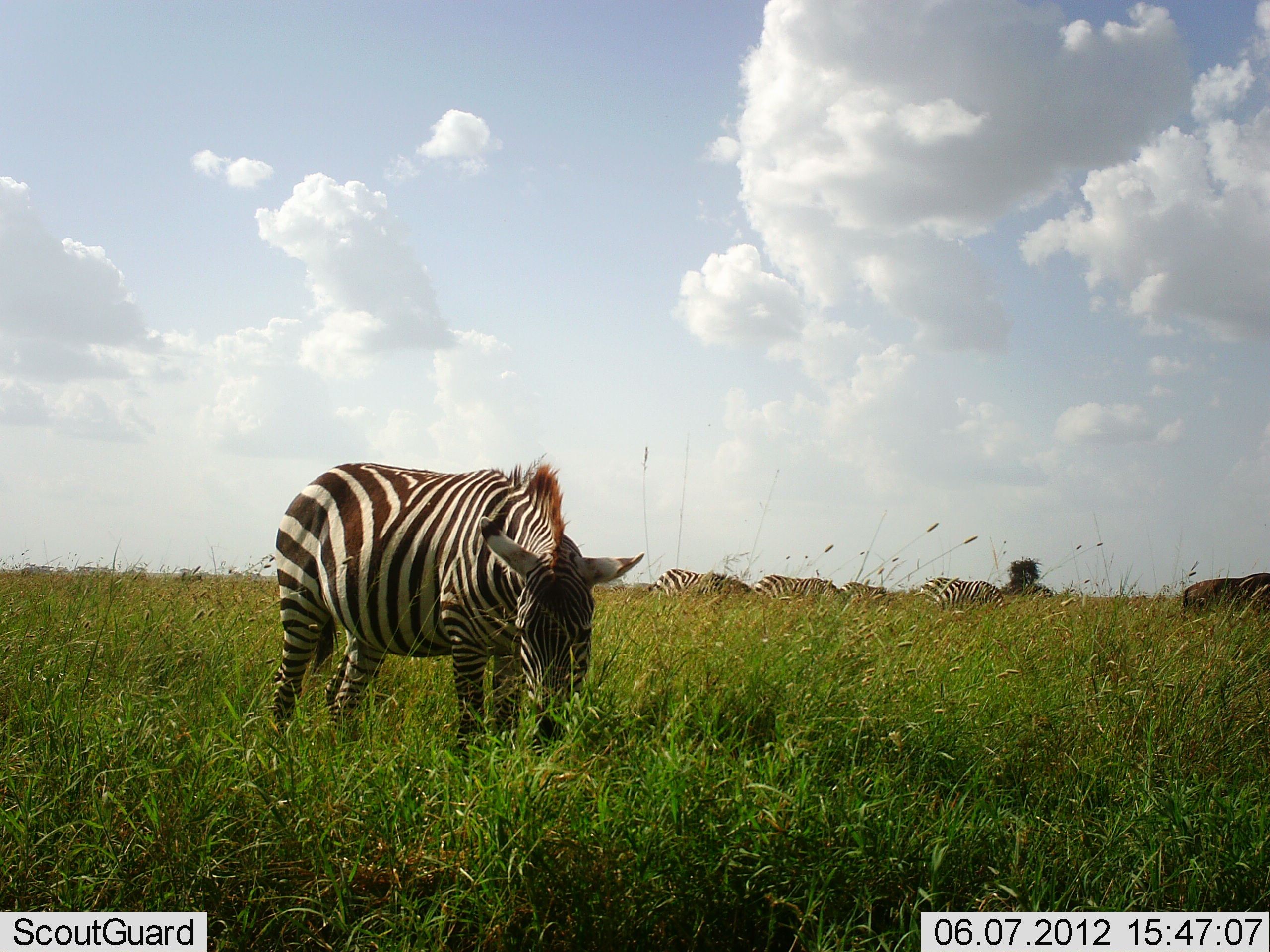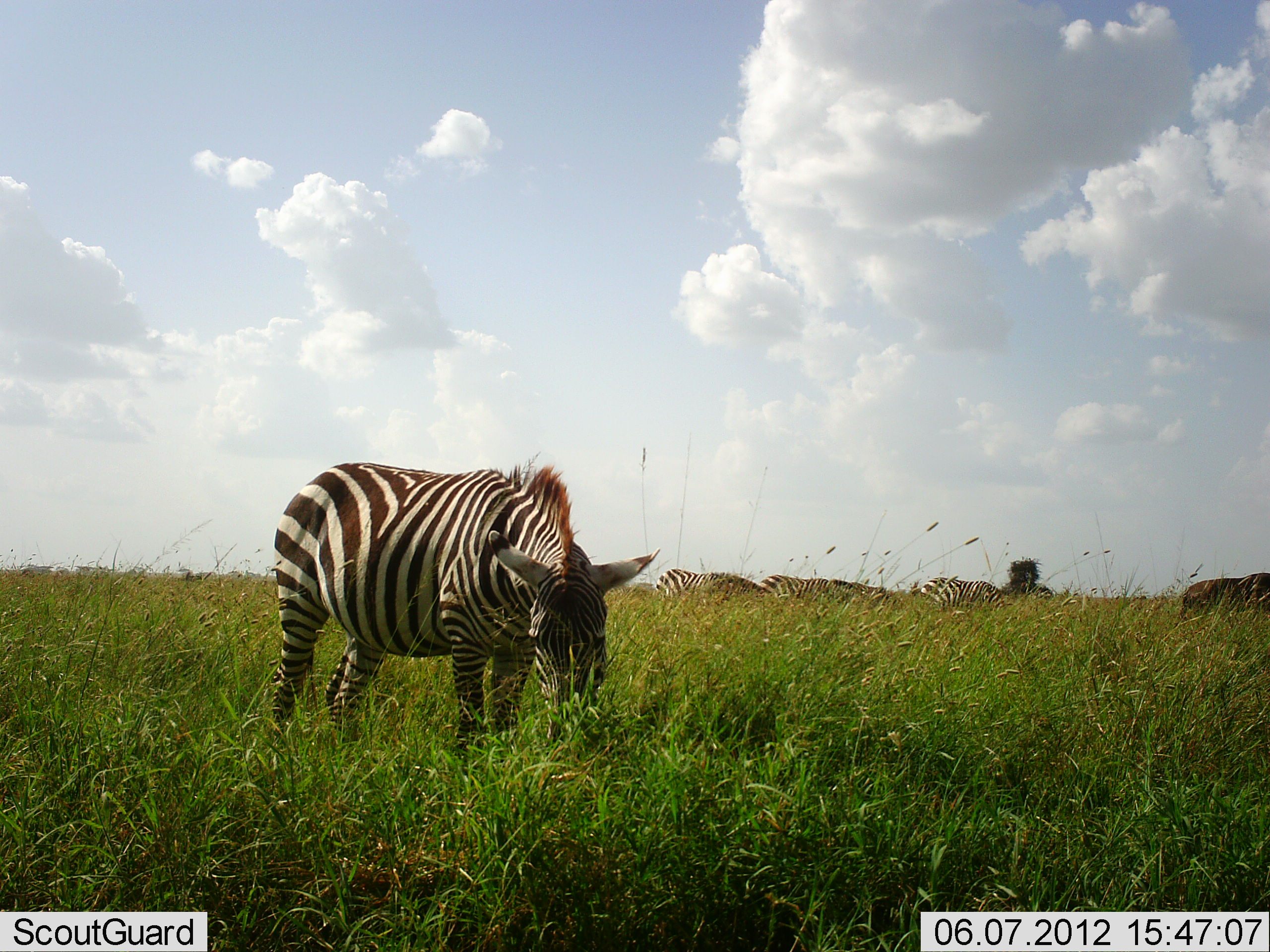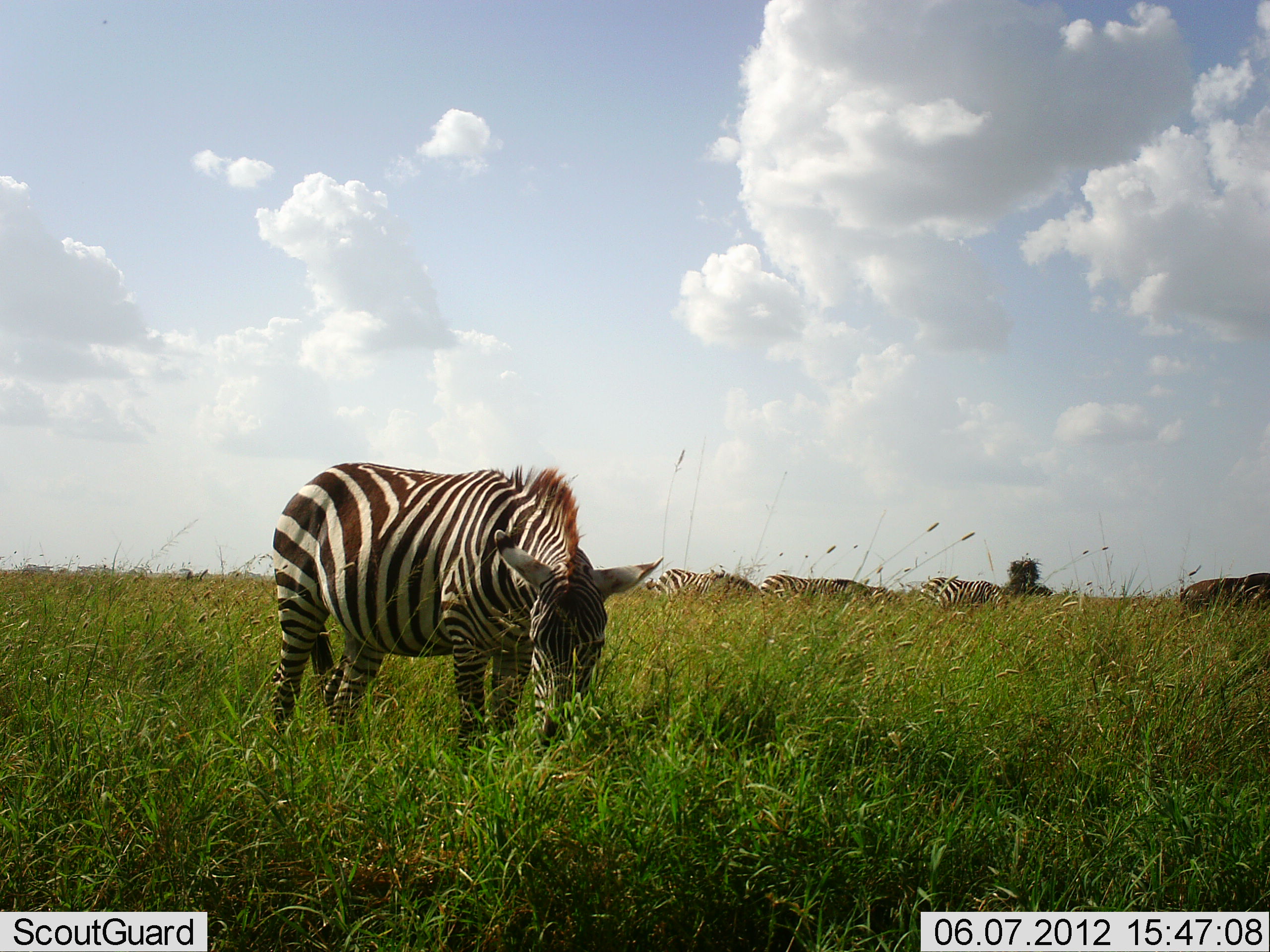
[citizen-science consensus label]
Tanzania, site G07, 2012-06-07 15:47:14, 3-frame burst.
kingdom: Animalia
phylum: Chordata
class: Mammalia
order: Perissodactyla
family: Equidae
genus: Equus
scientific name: Equus quagga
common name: plains zebra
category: zebra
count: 5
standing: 28%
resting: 0%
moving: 6%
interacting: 0%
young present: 0%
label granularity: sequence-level